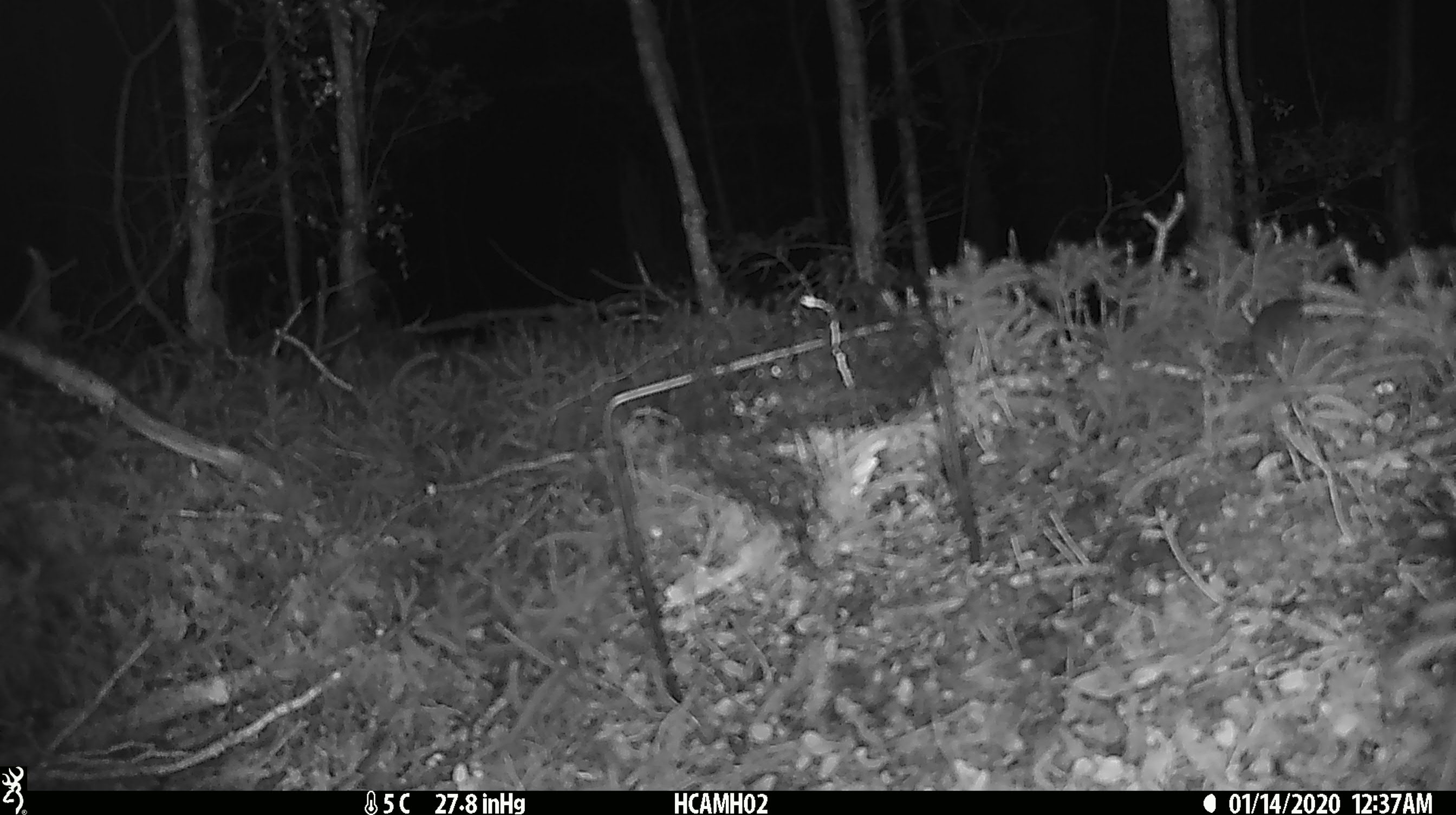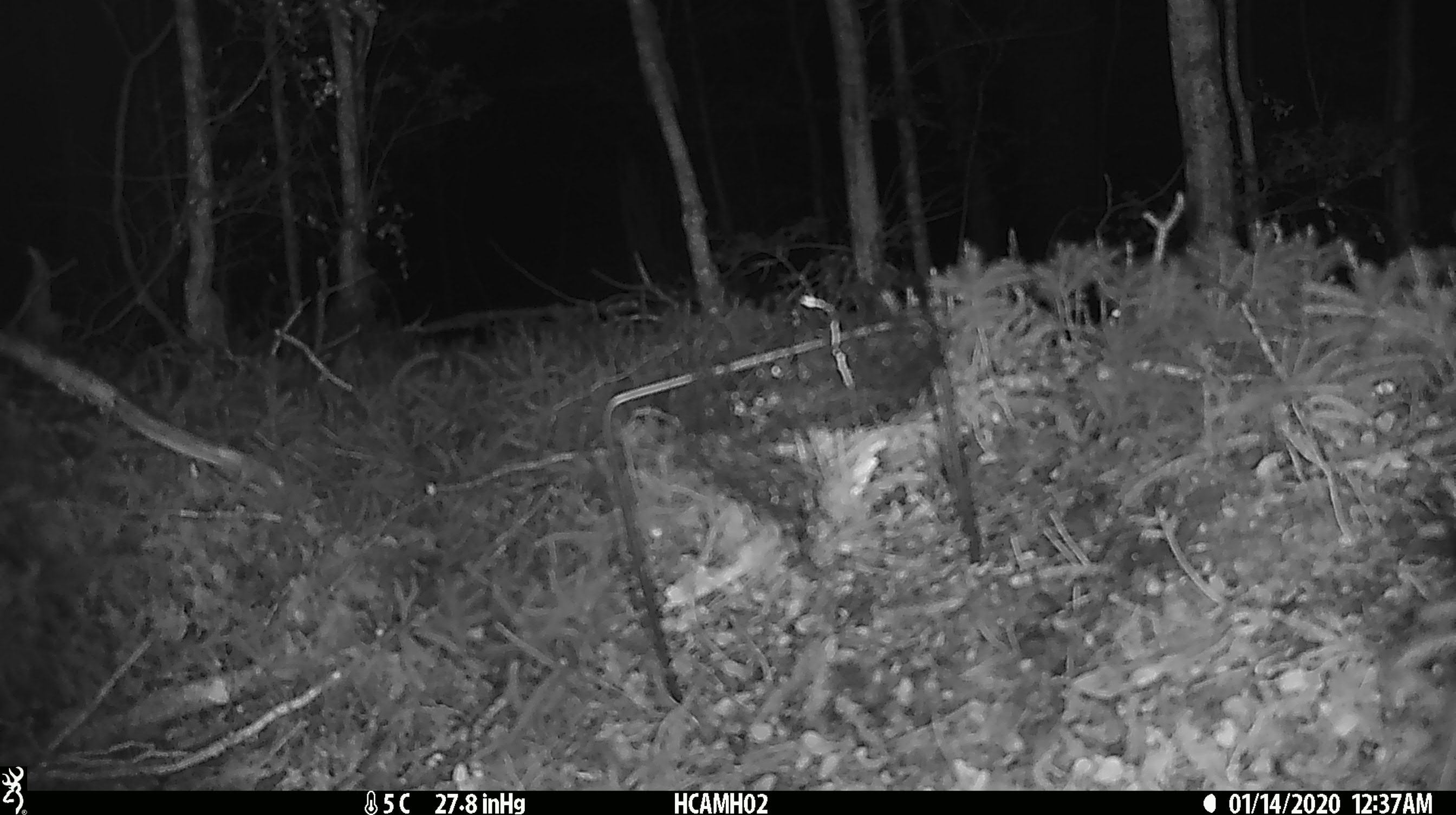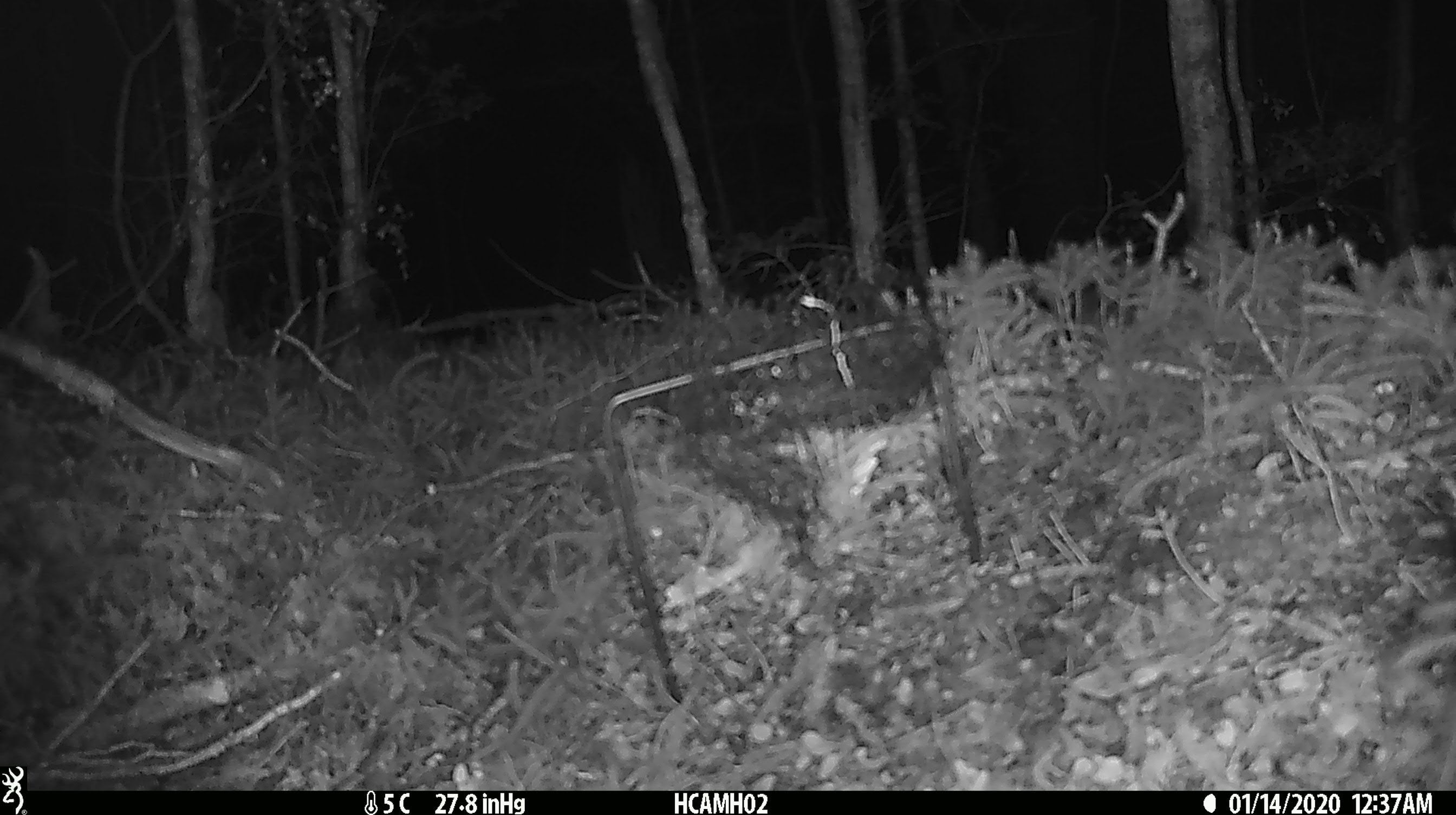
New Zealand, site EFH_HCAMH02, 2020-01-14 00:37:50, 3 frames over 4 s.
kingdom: Animalia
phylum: Chordata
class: Mammalia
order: Rodentia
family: Muridae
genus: Mus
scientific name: Mus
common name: mouse